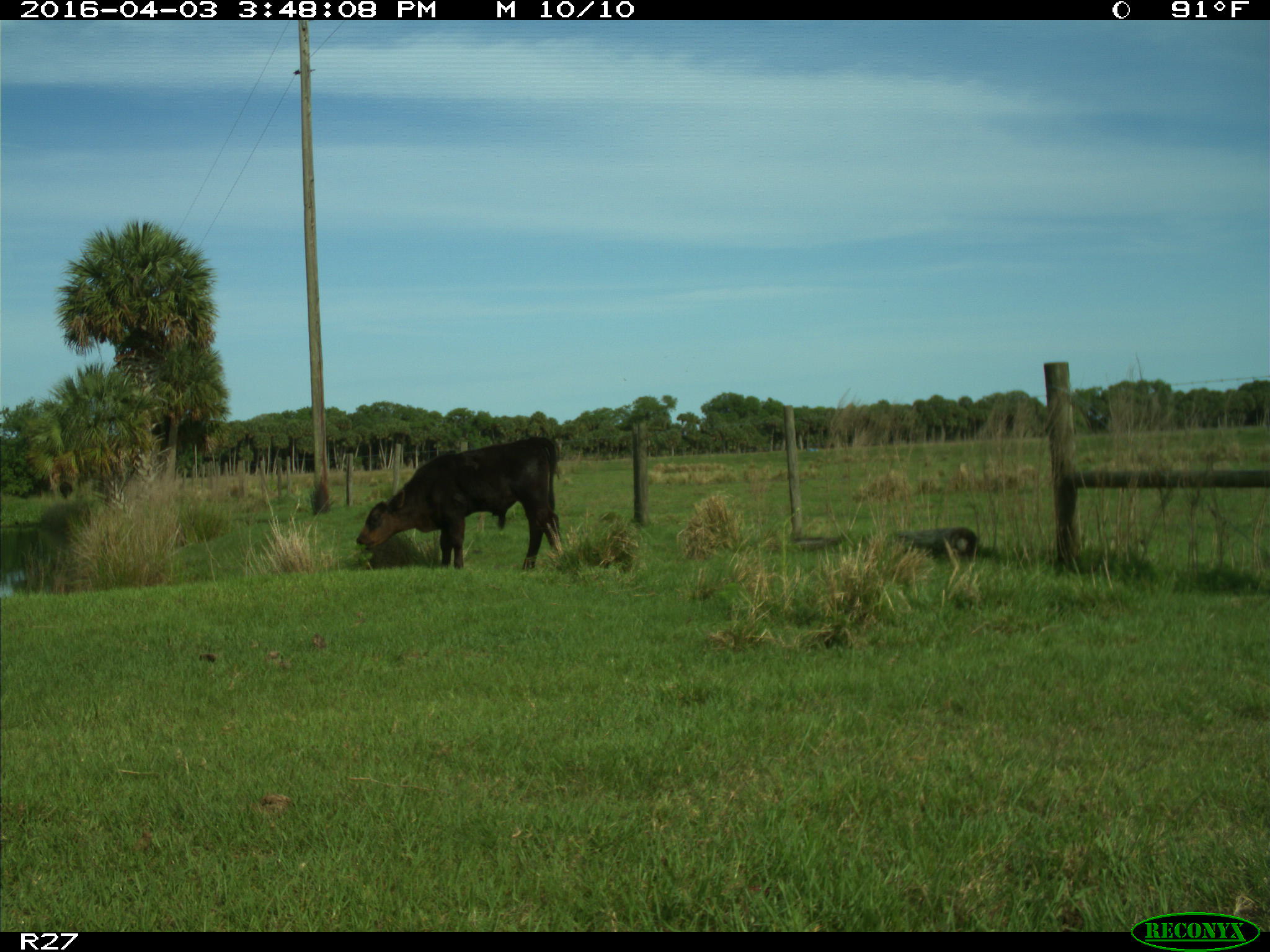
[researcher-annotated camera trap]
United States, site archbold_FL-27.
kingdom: Animalia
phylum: Chordata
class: Mammalia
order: Artiodactyla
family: Bovidae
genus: Bos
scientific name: Bos taurus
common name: domestic cow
Bos taurus (domestic cow).